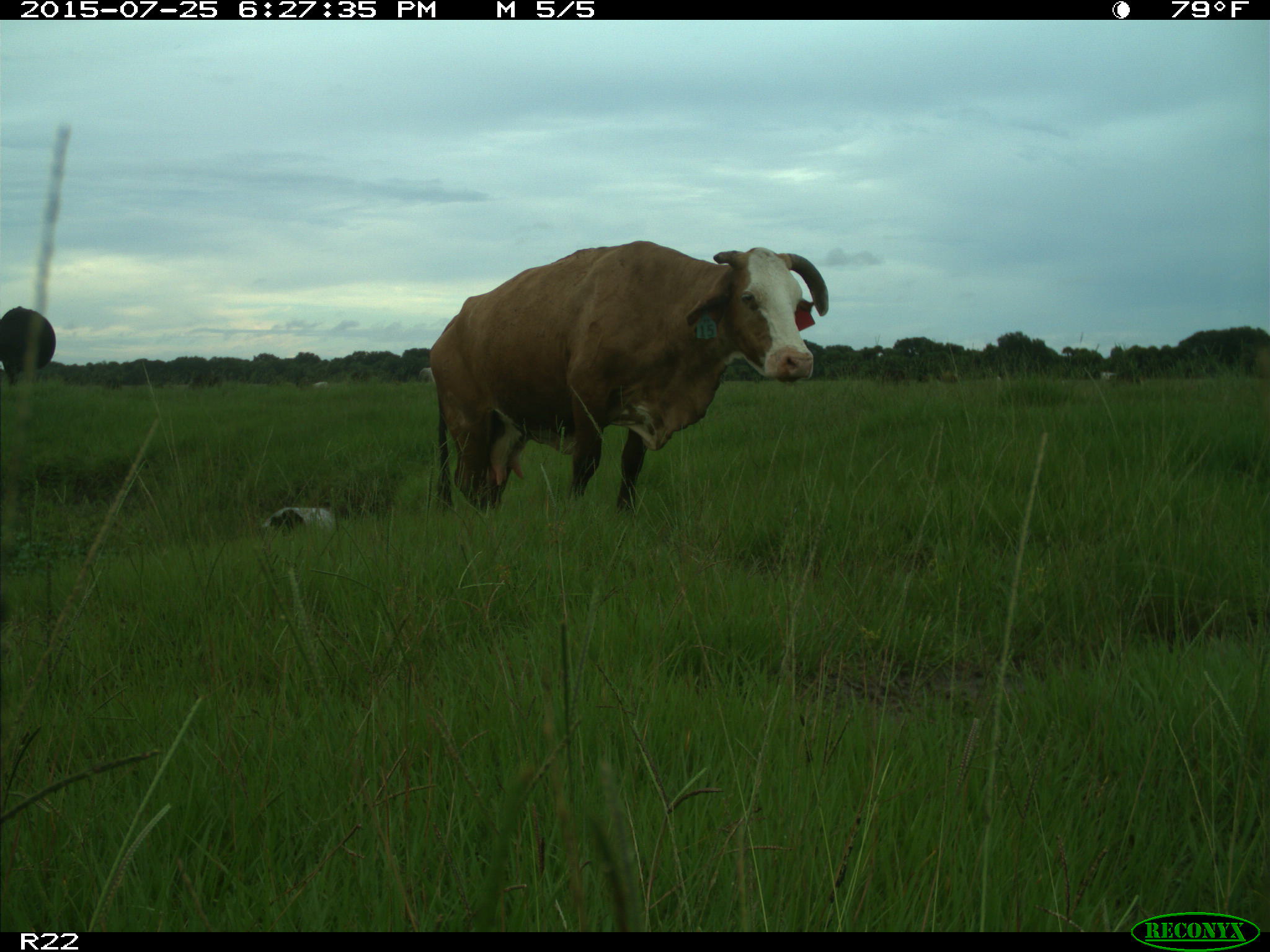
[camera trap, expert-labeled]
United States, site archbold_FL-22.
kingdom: Animalia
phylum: Chordata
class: Mammalia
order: Artiodactyla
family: Bovidae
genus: Bos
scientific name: Bos taurus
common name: domestic cow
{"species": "Bos taurus (domestic cow)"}